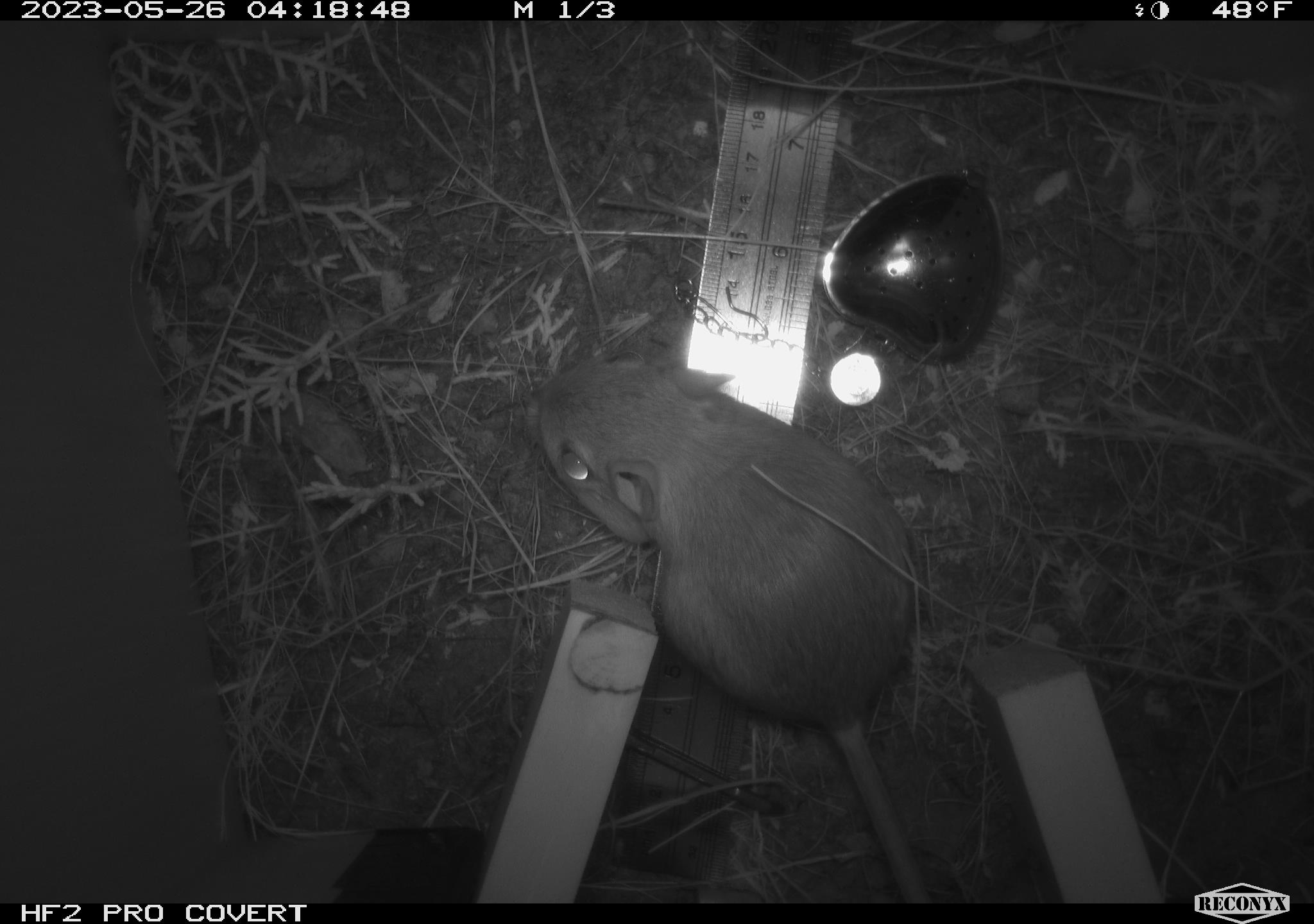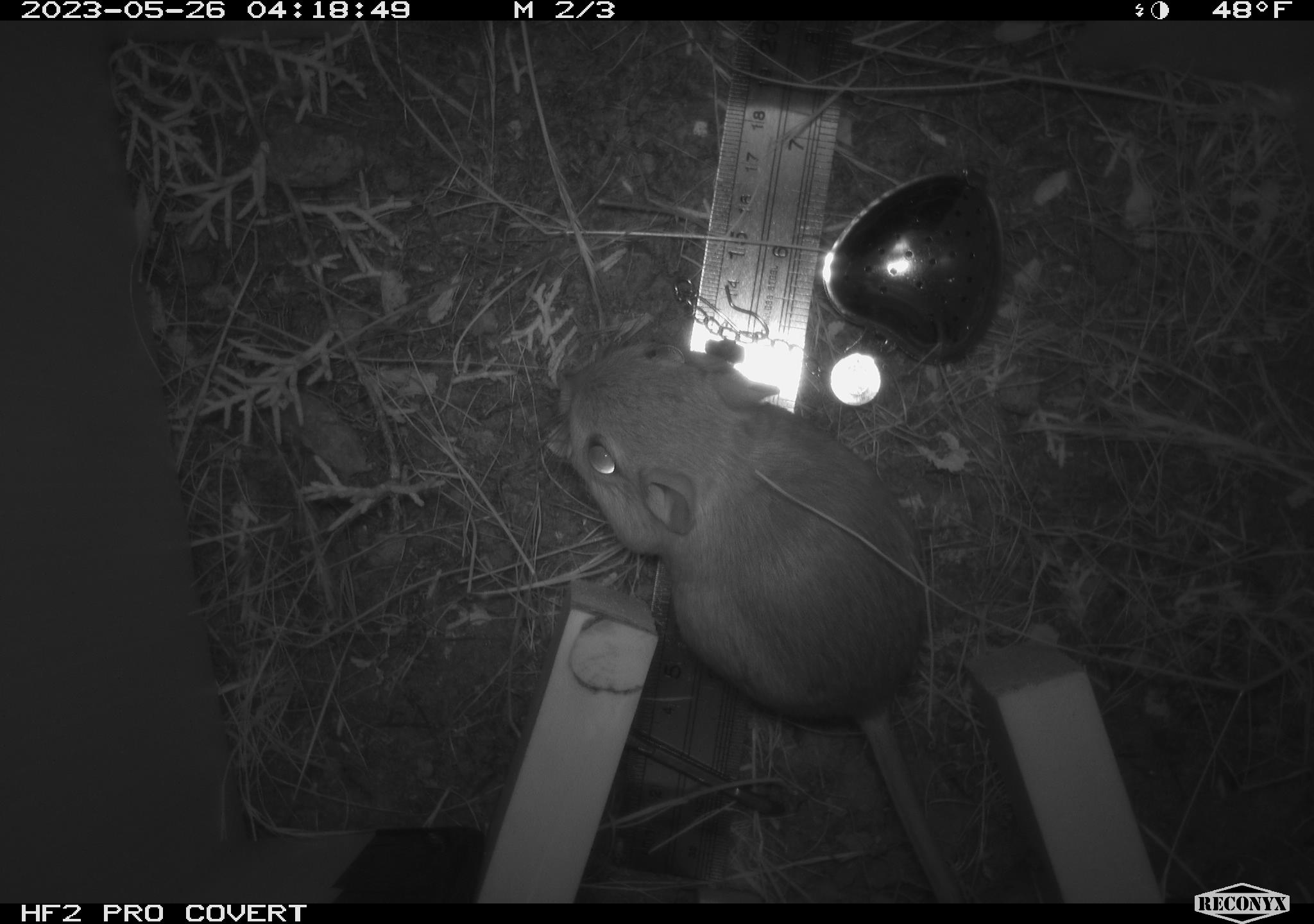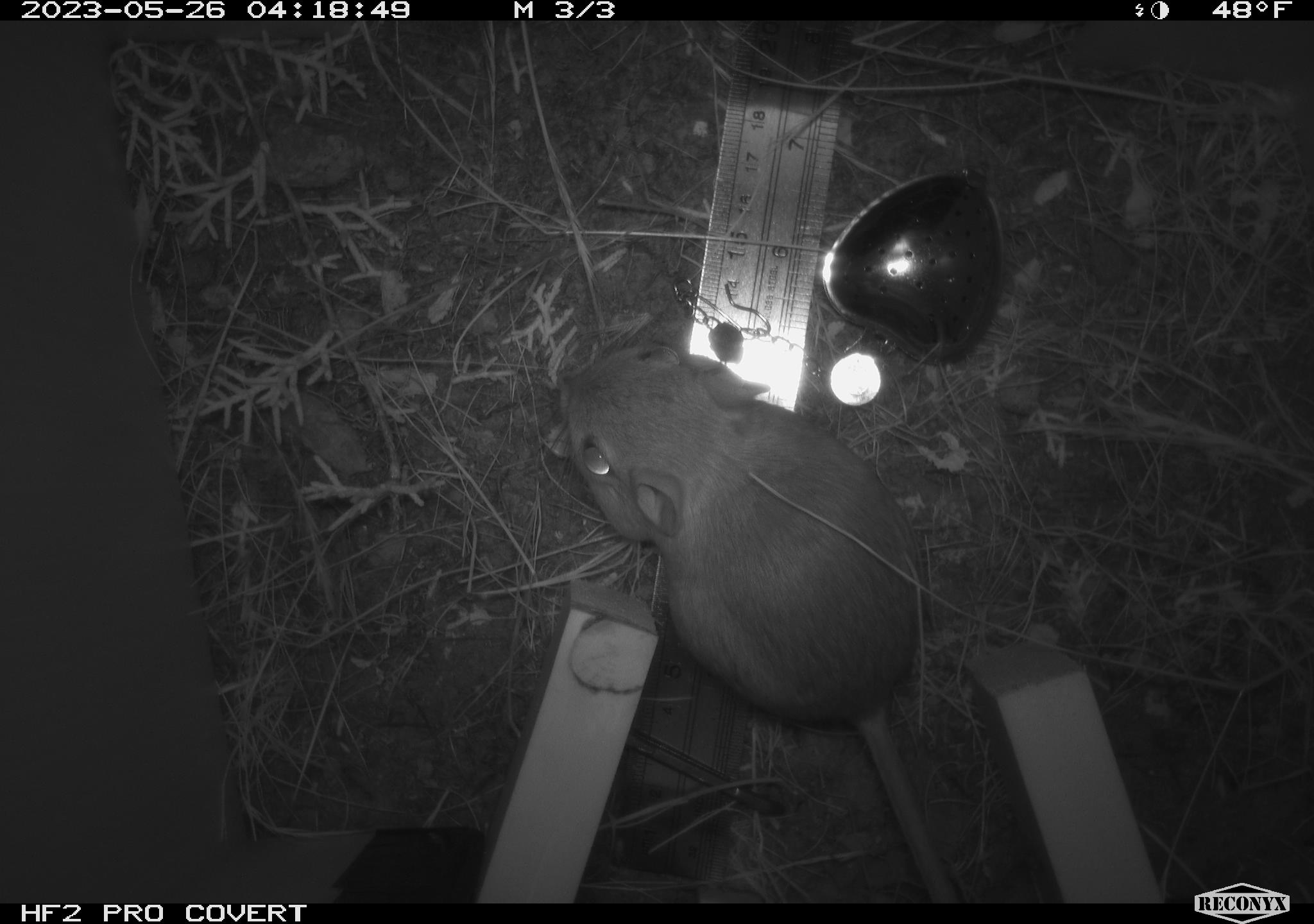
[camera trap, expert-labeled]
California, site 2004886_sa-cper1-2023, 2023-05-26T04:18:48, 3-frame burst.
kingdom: Animalia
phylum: Chordata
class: Mammalia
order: Rodentia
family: Heteromyidae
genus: Dipodomys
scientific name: Dipodomys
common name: kangaroo rats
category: dipodomys species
Dipodomys species (kangaroo rats) (Dipodomys).